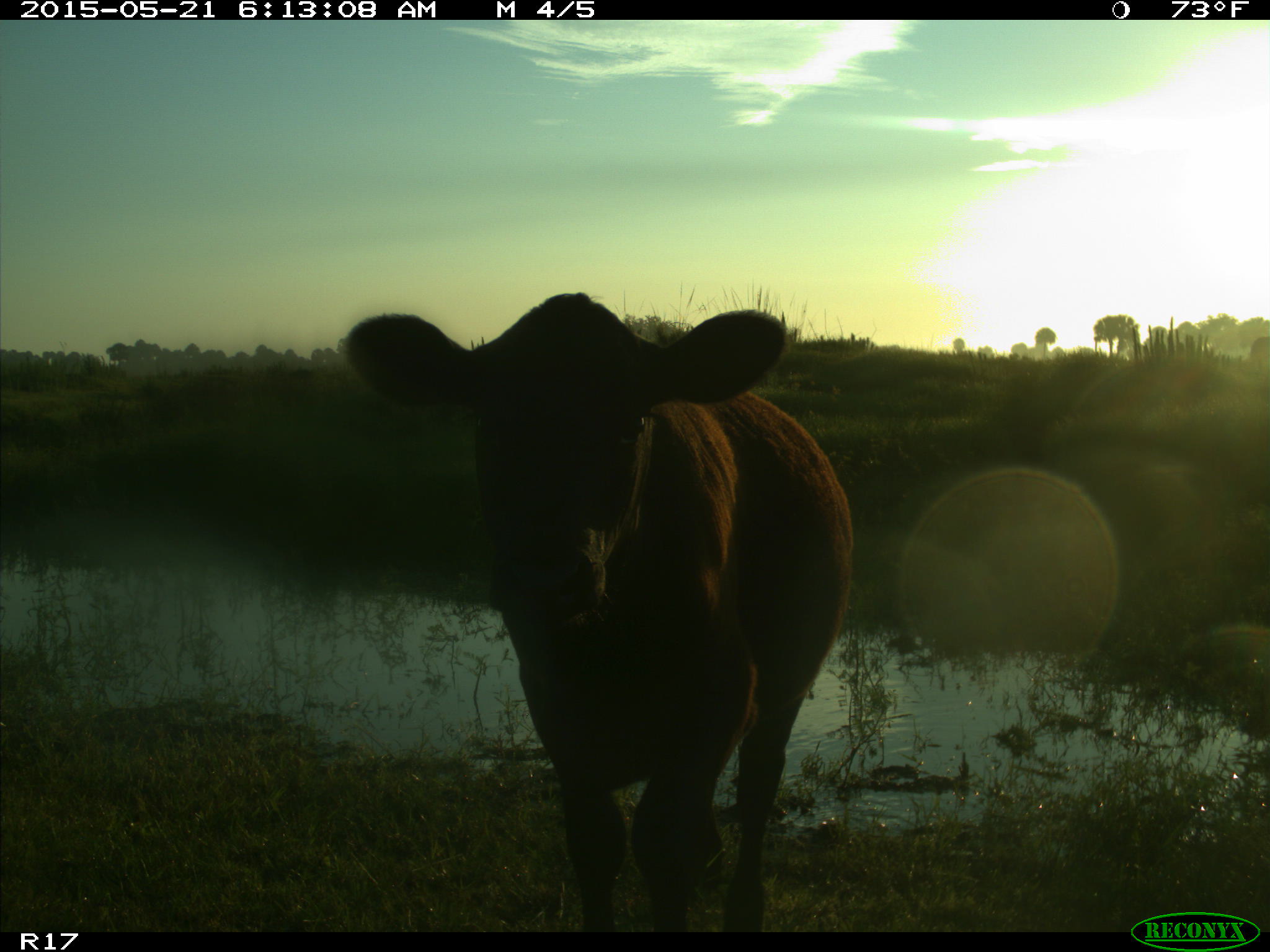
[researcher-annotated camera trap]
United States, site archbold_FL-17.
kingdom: Animalia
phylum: Chordata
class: Mammalia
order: Artiodactyla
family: Bovidae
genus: Bos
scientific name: Bos taurus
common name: domestic cow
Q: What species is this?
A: Bos taurus (domestic cow).